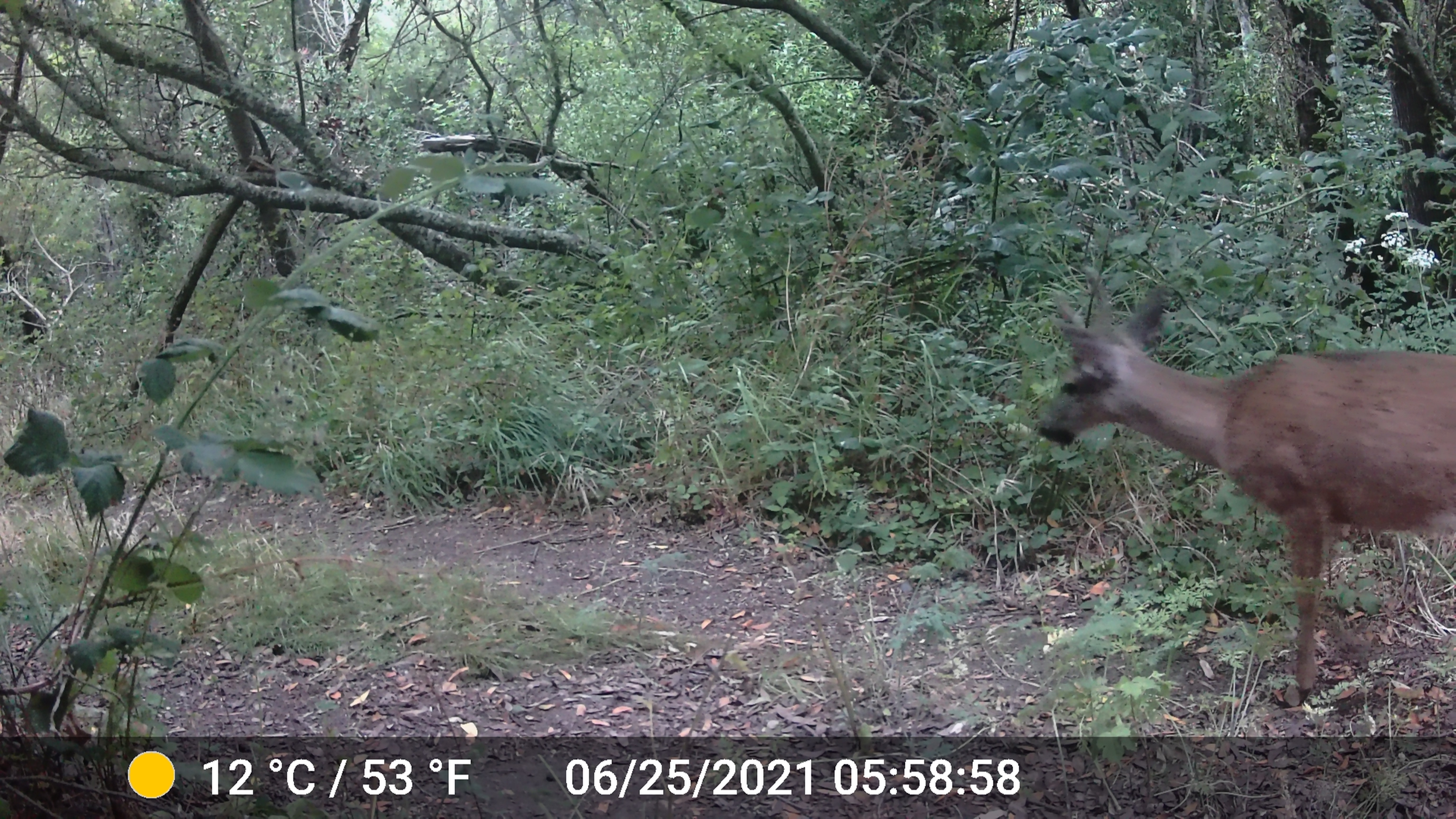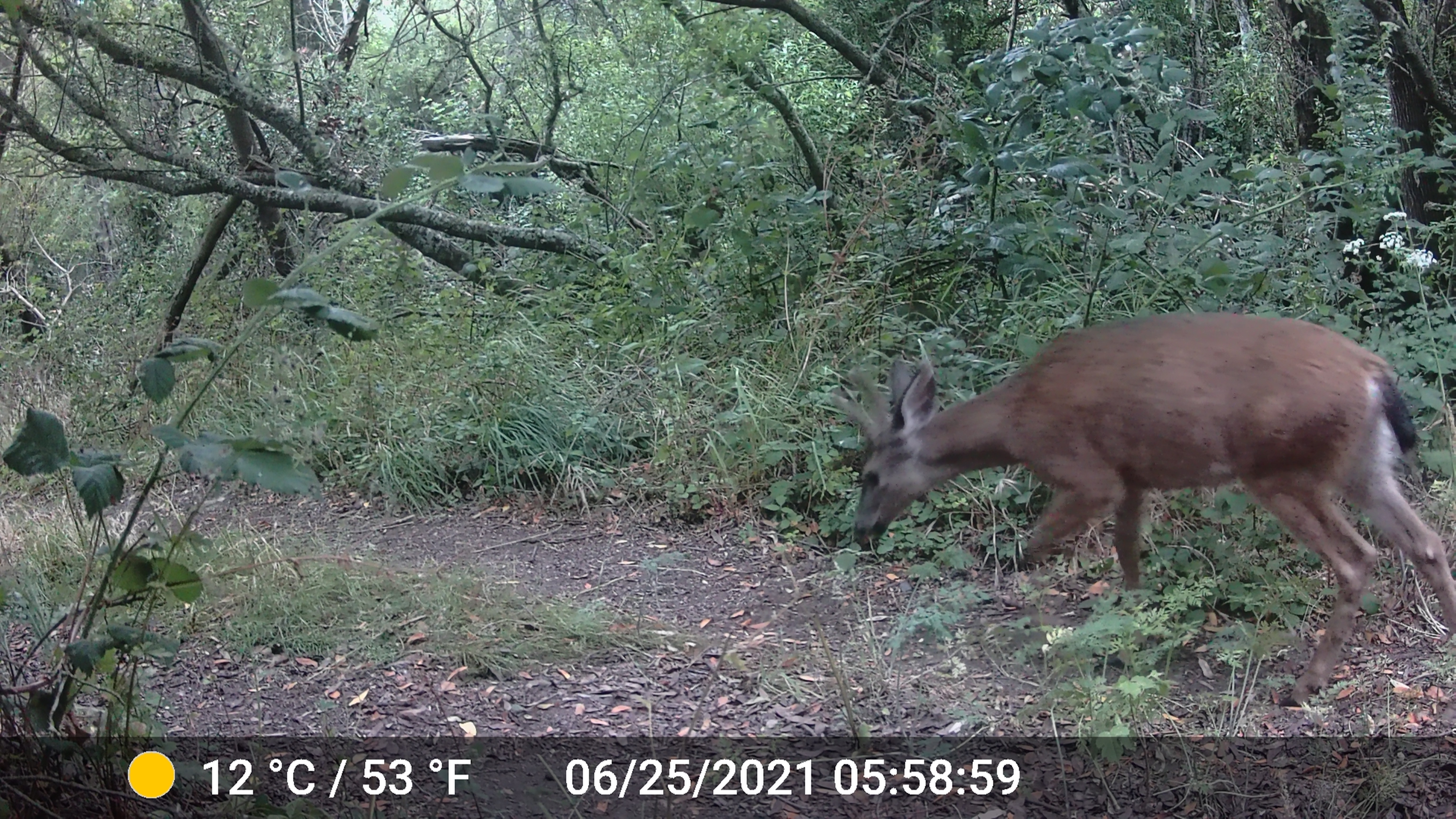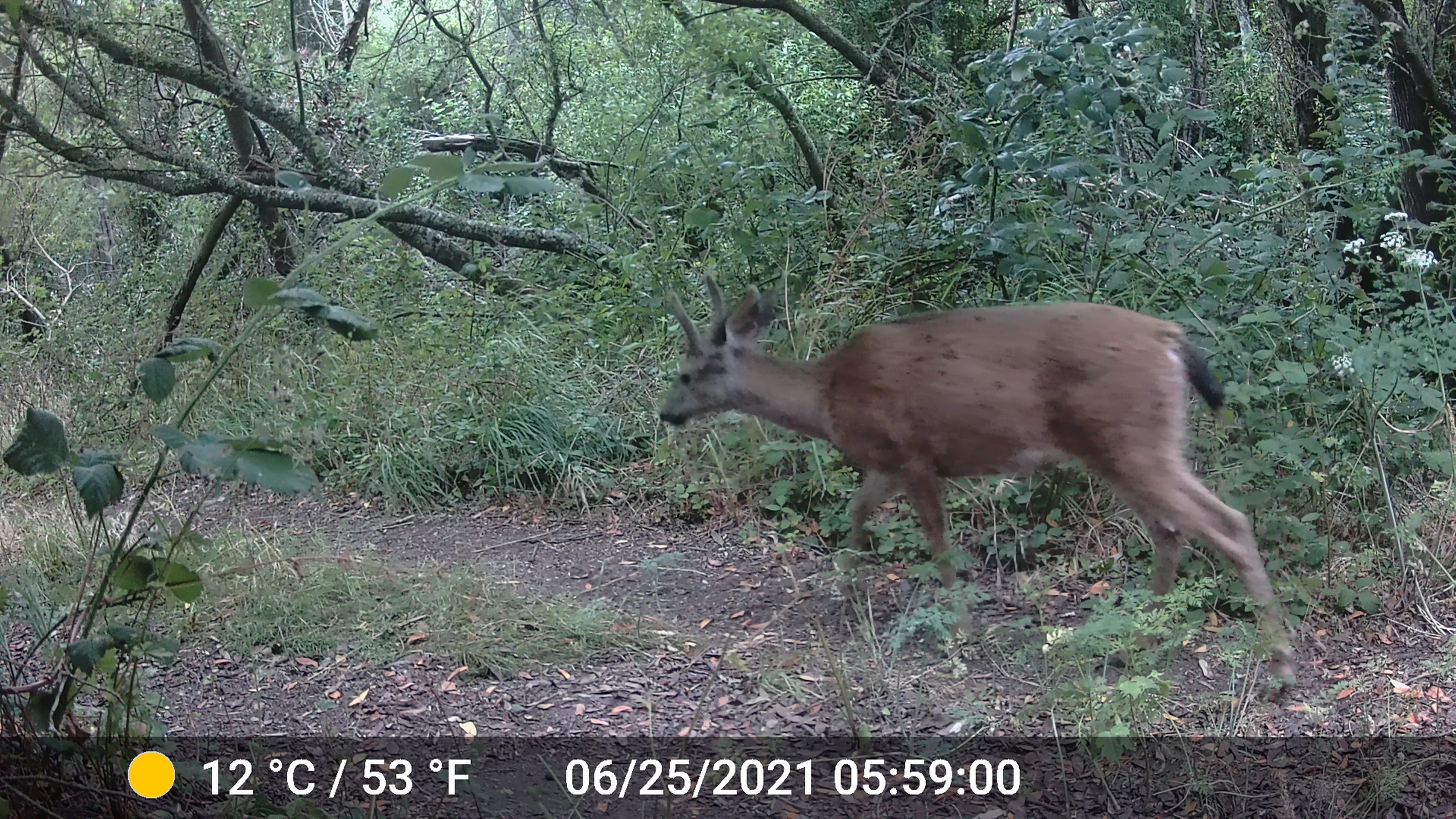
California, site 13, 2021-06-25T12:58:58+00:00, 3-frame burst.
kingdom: Animalia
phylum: Chordata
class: Mammalia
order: Artiodactyla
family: Cervidae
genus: Odocoileus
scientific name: Odocoileus hemionus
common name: mule deer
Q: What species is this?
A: Mule deer (Odocoileus hemionus).